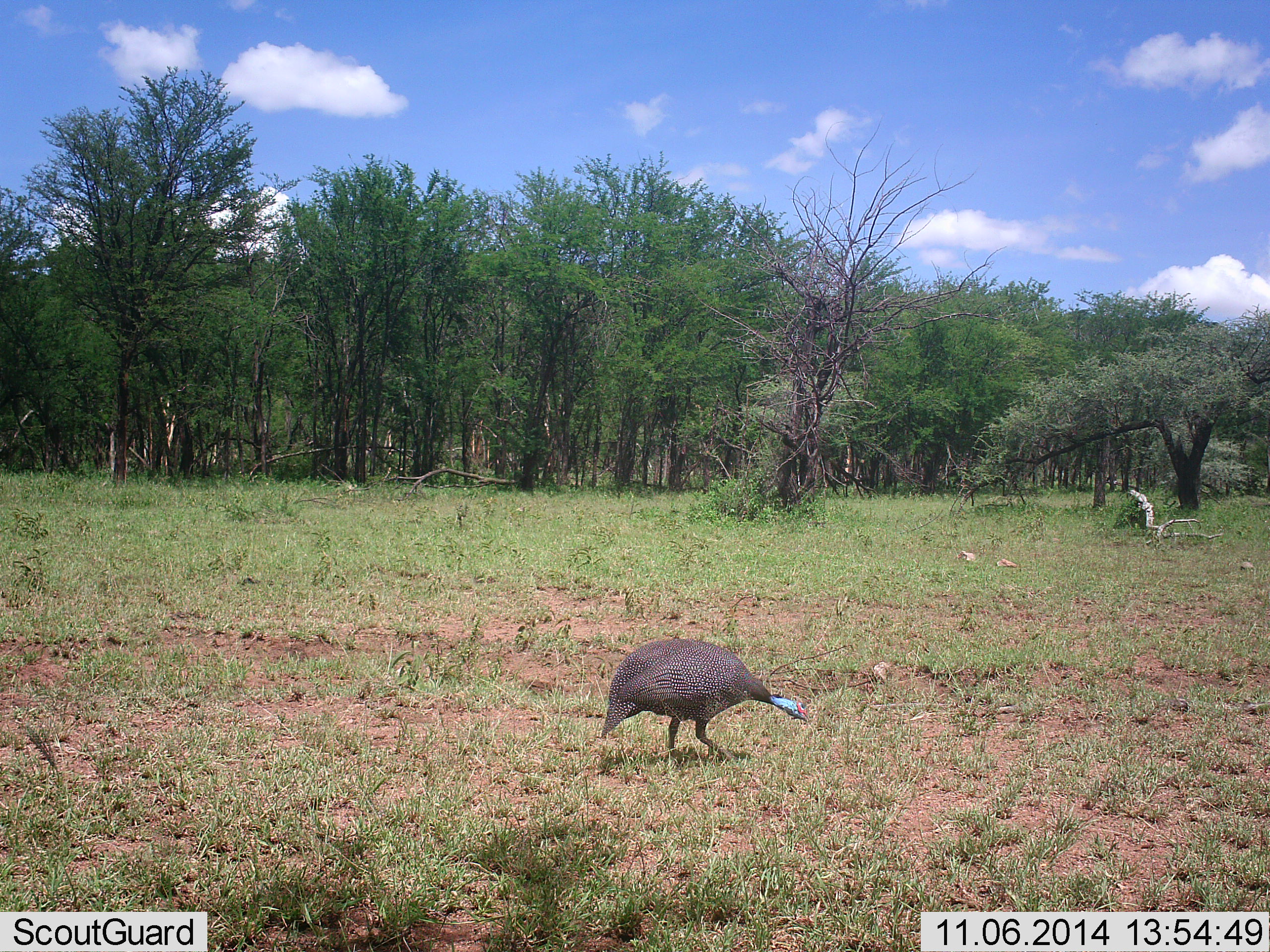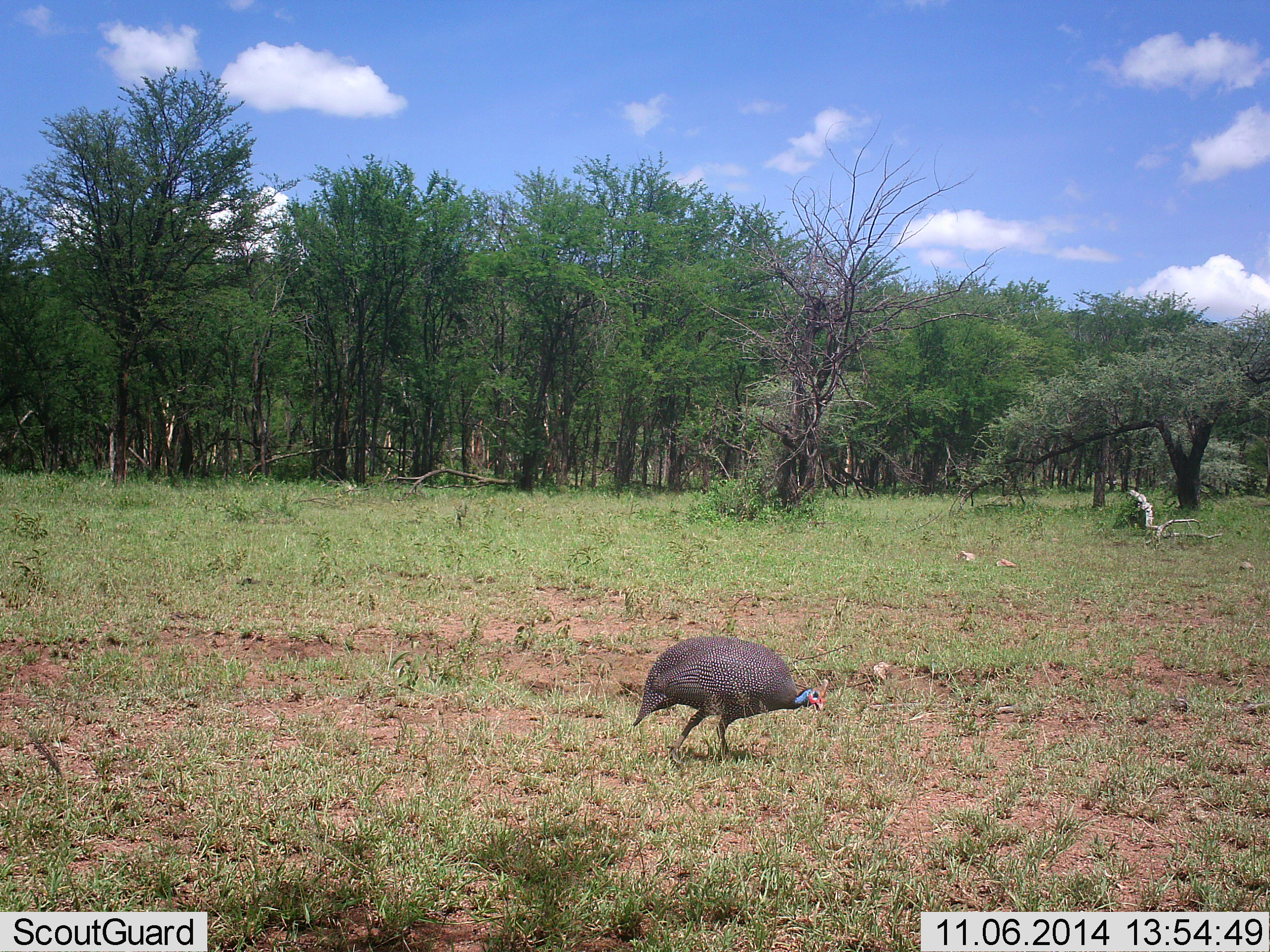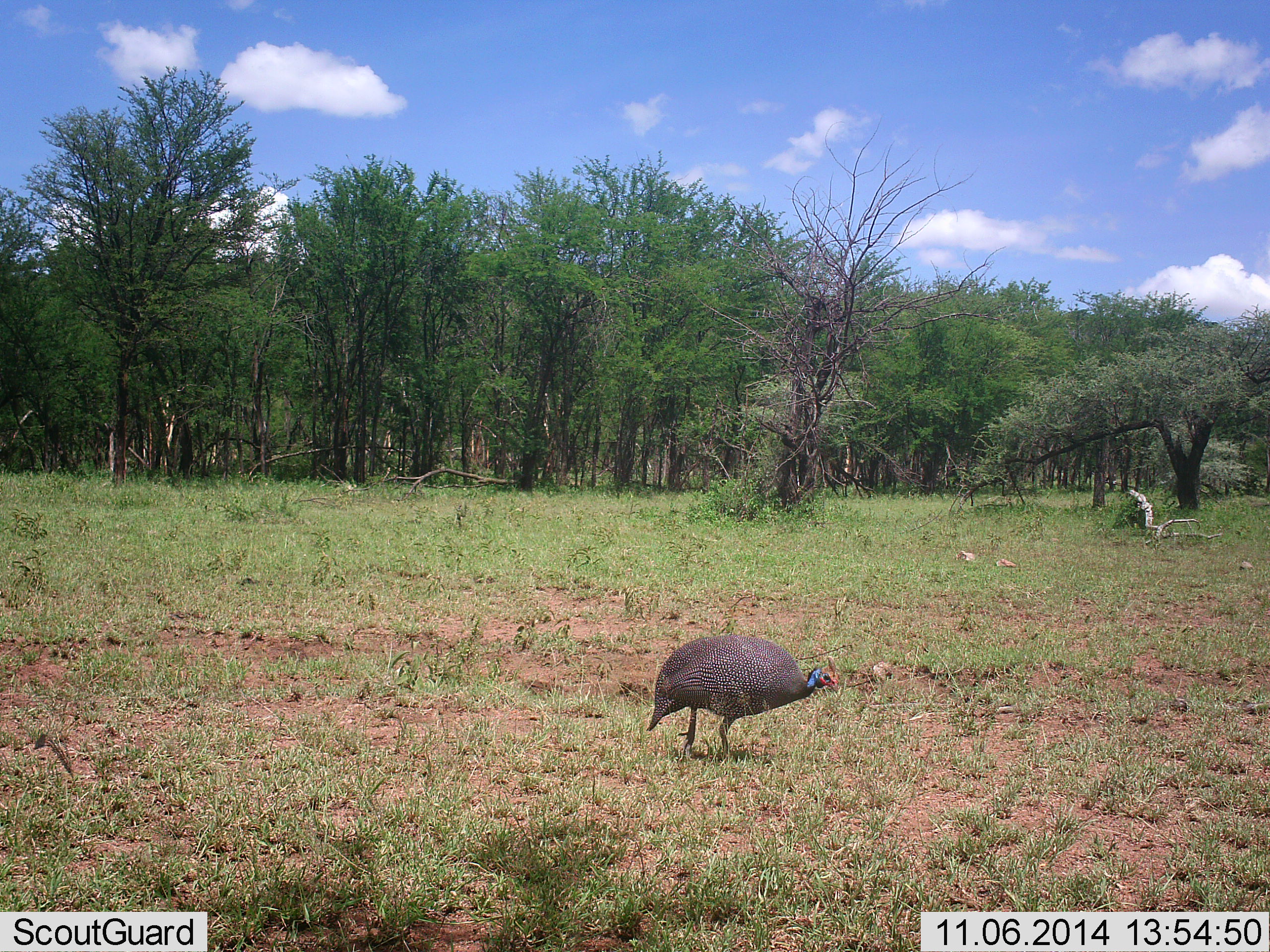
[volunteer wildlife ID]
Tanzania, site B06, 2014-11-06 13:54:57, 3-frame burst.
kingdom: Animalia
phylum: Chordata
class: Aves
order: Galliformes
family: Numididae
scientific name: Numididae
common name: guinea fowl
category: guineafowl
Guineafowl (guinea fowl) (Numididae), count 1. Behavior (volunteer vote fractions): standing 20%, resting 0%, moving 90%, interacting 0%. Young present (vote fraction): 0%. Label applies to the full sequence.